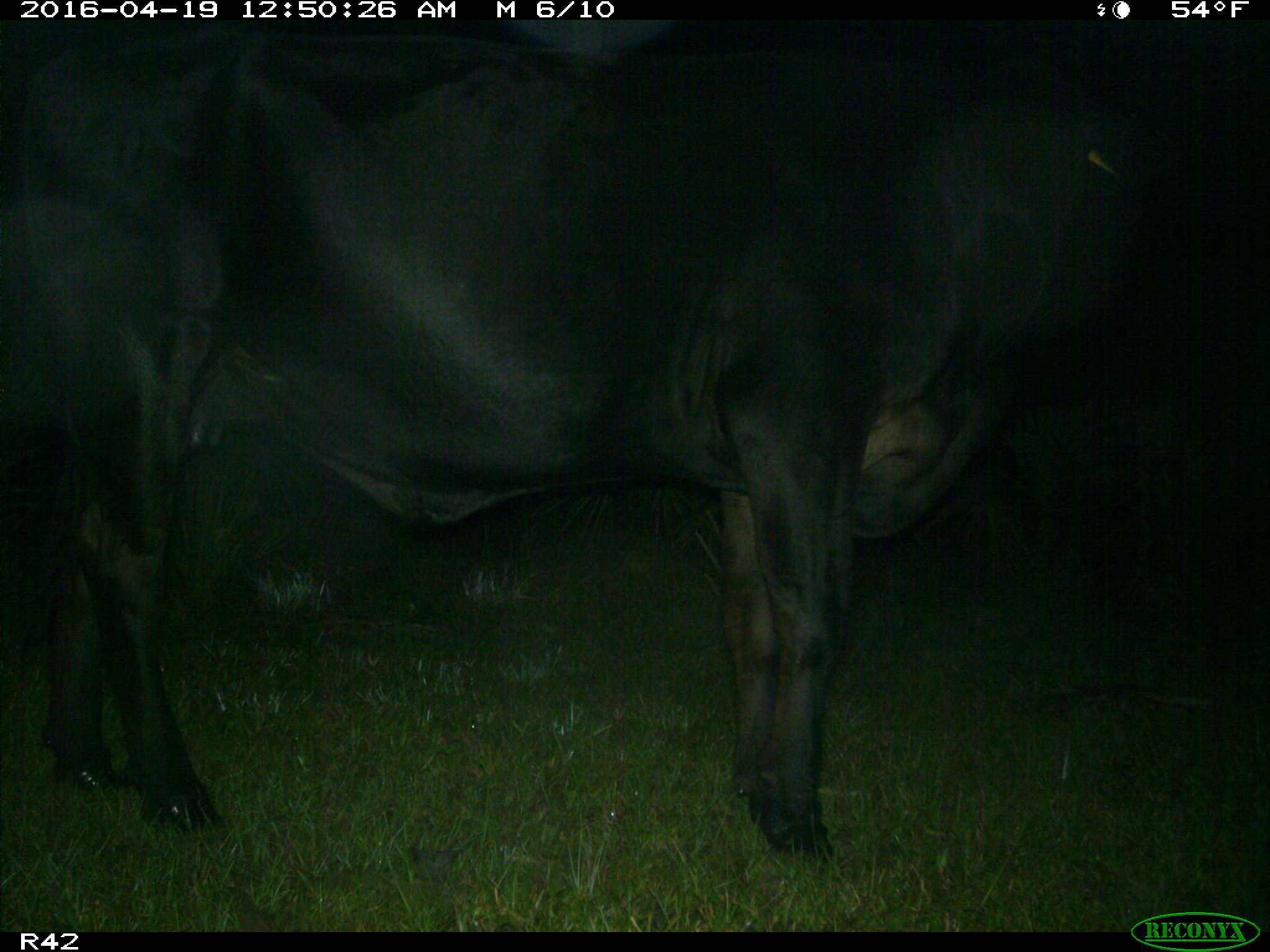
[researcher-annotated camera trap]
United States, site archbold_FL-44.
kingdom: Animalia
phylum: Chordata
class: Mammalia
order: Artiodactyla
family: Bovidae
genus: Bos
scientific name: Bos taurus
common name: domestic cow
Bos taurus (domestic cow).